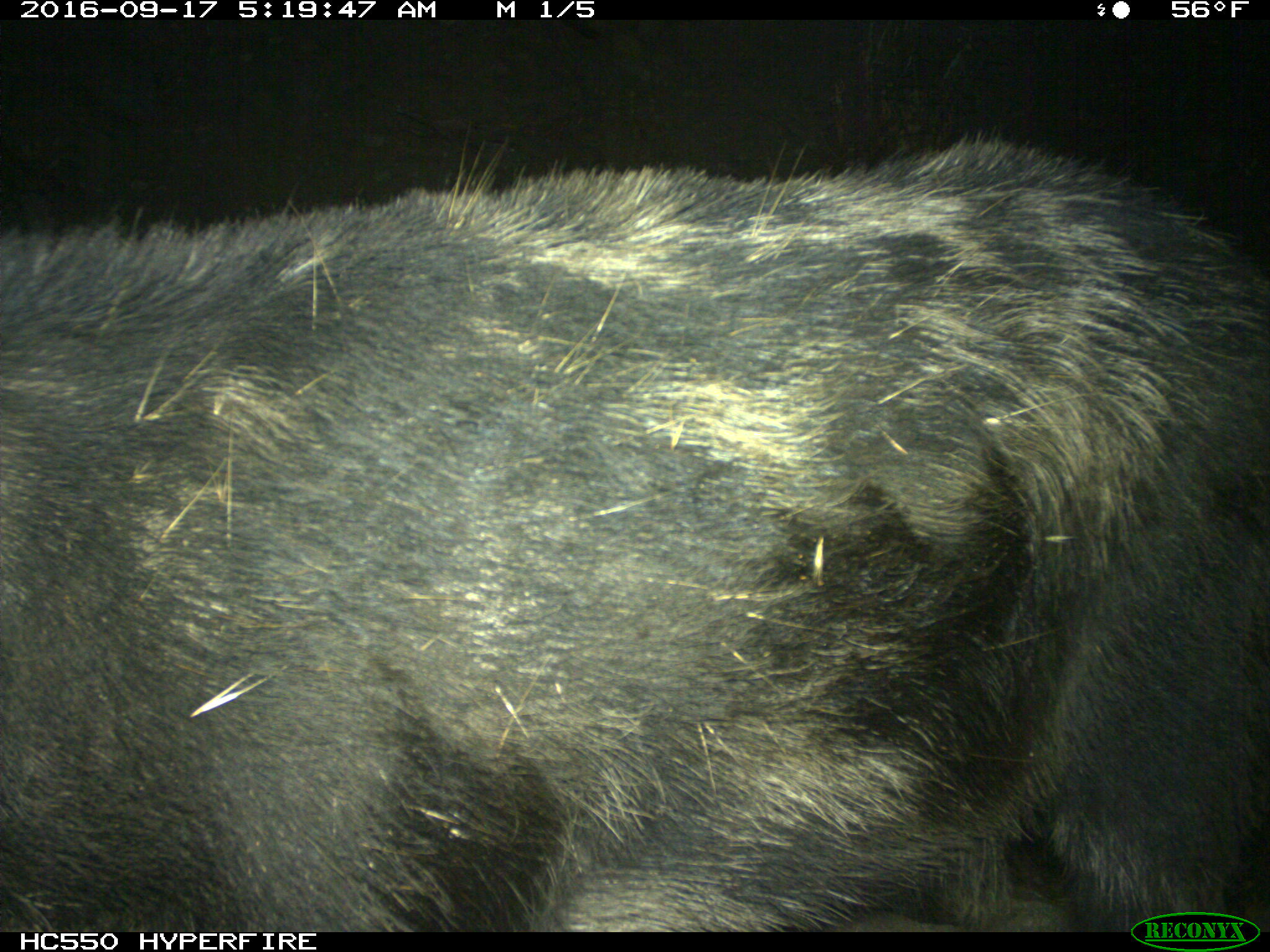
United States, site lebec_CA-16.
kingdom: Animalia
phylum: Chordata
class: Mammalia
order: Artiodactyla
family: Suidae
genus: Sus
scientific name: Sus scrofa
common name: wild boar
Sus scrofa (wild boar).